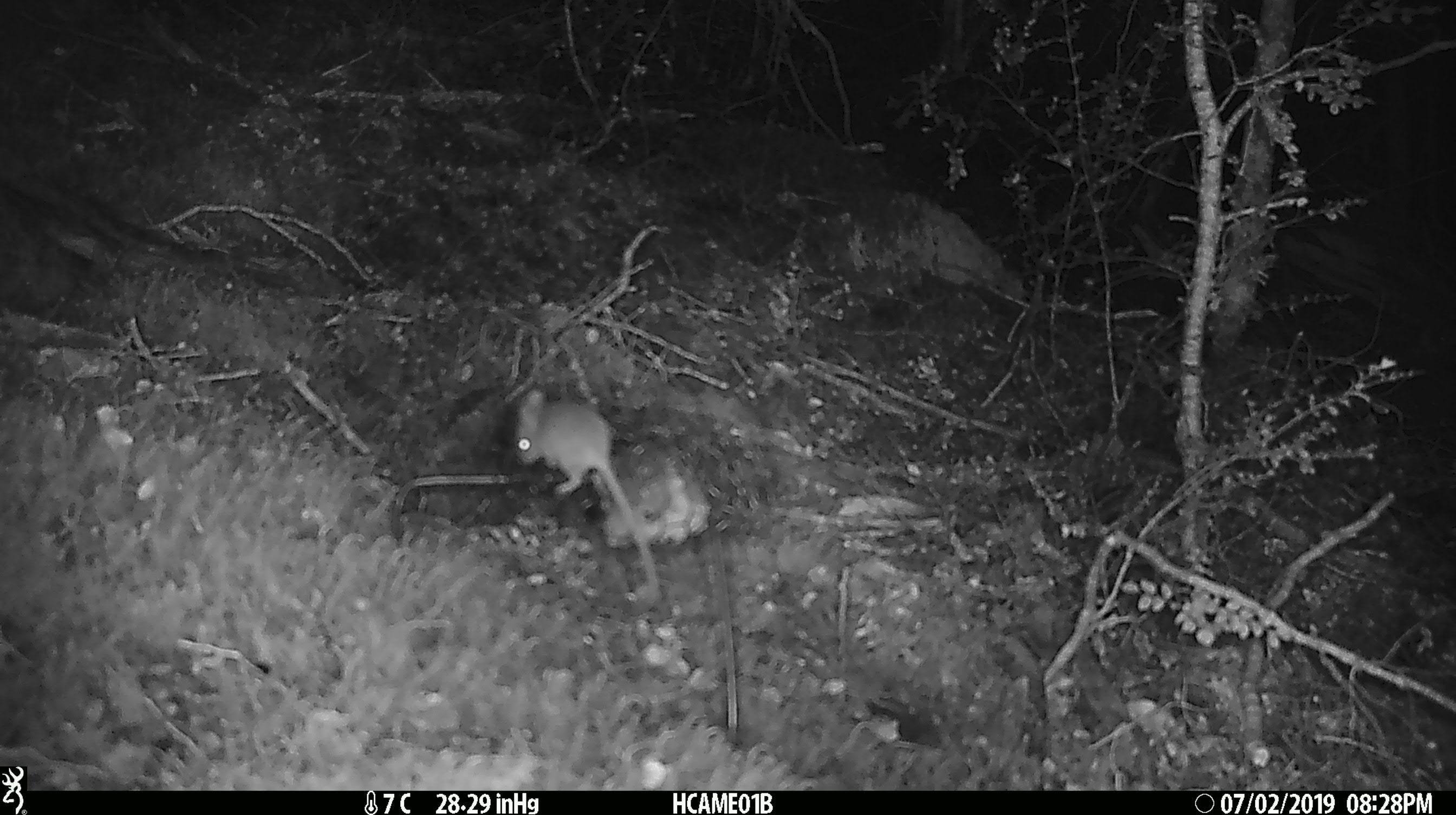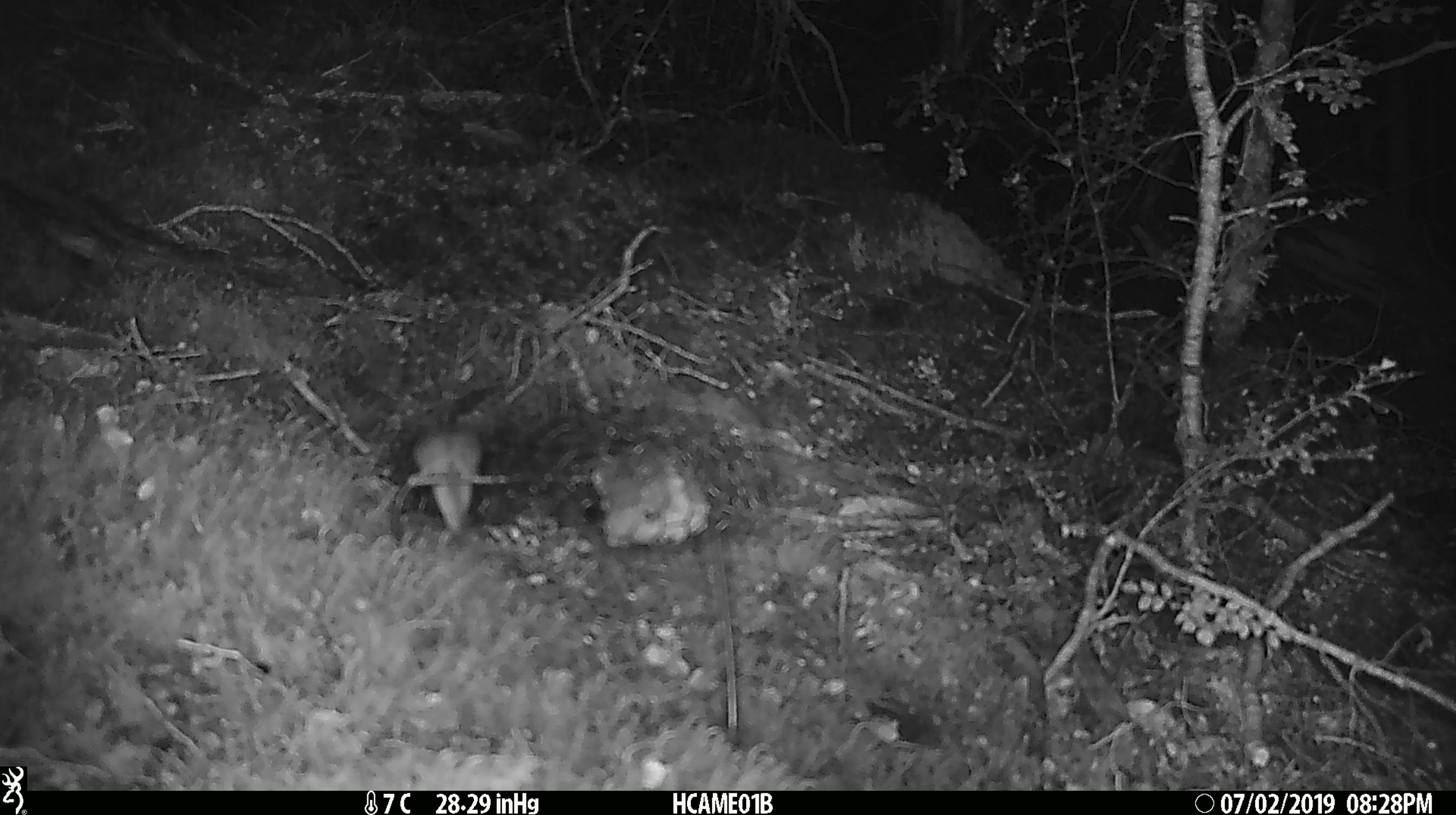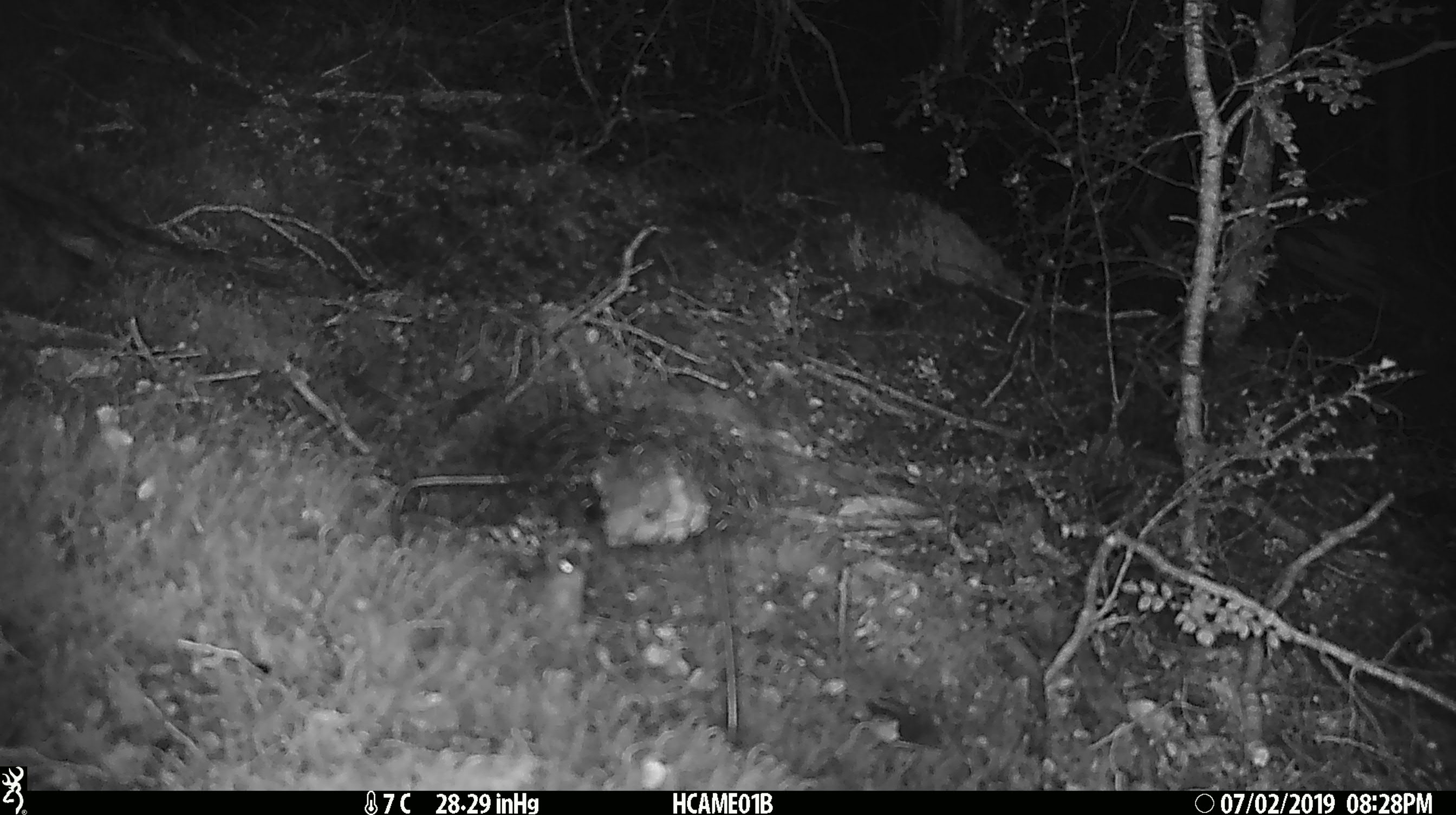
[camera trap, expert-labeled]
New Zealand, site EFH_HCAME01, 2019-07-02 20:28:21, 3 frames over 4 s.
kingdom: Animalia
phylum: Chordata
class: Mammalia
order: Rodentia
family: Muridae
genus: Mus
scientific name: Mus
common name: mouse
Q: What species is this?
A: Mouse (Mus).